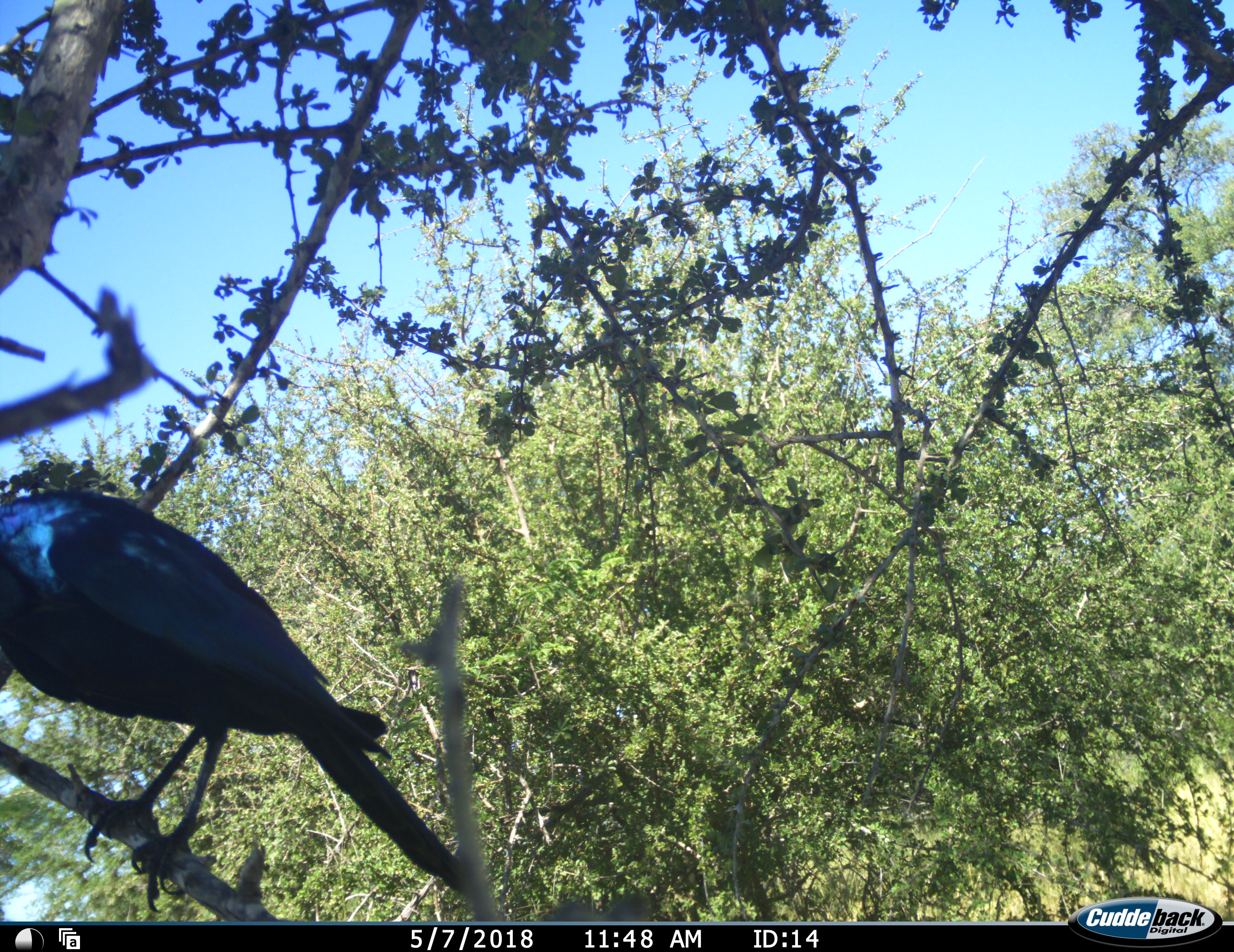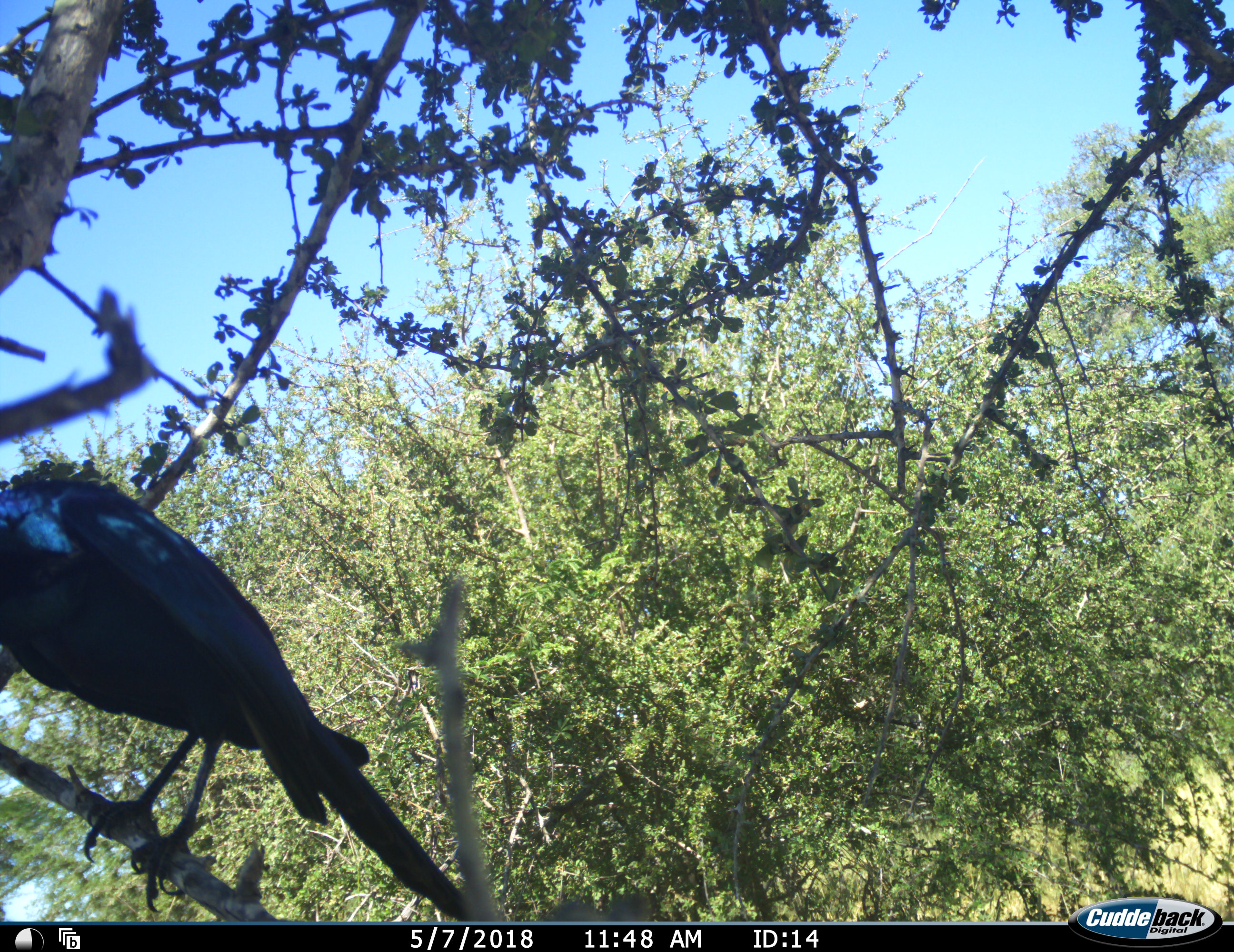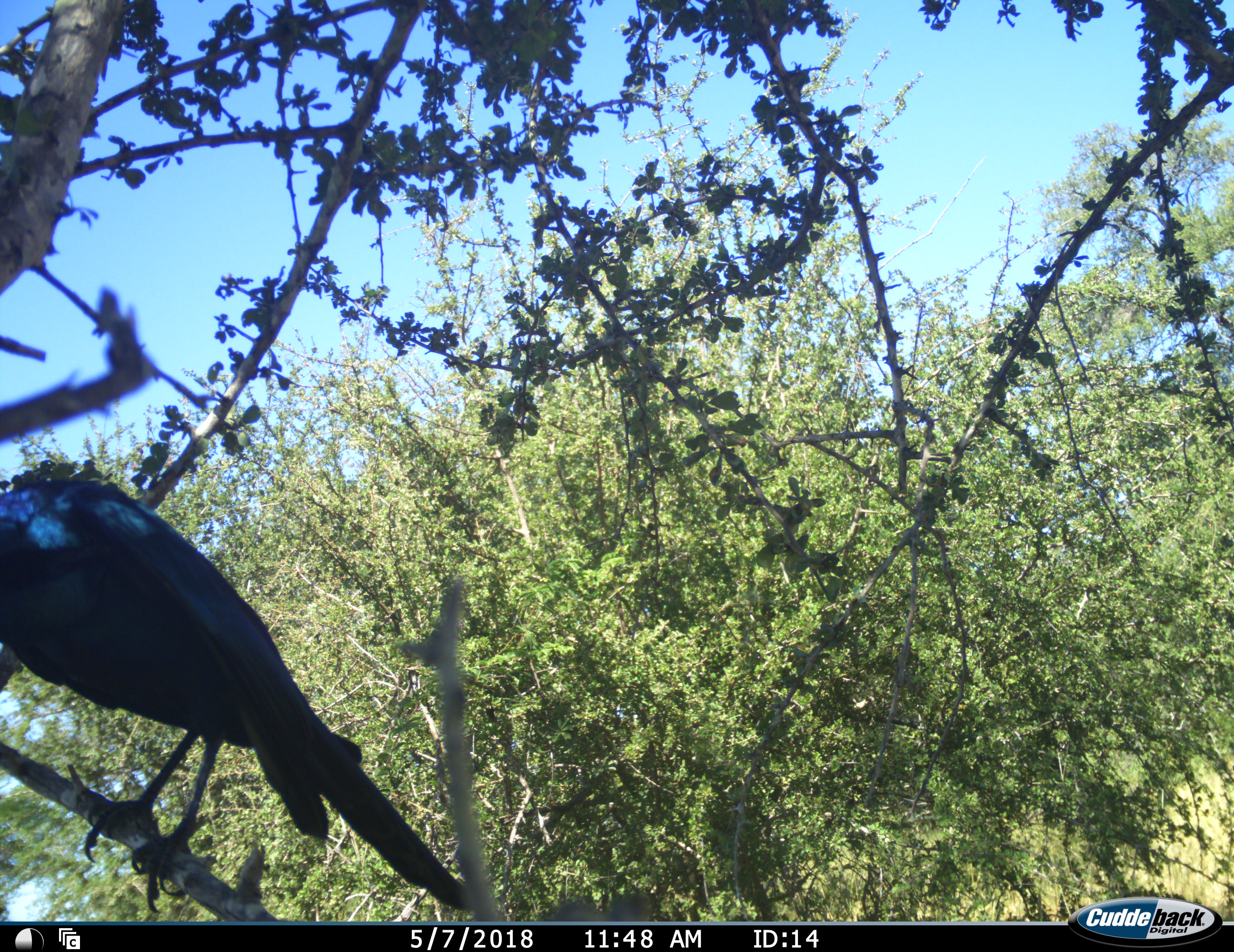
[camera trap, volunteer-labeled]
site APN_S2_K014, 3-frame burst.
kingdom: Animalia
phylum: Chordata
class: Aves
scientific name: Aves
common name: bird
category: birdother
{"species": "birdother (bird) (Aves)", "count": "1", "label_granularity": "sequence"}